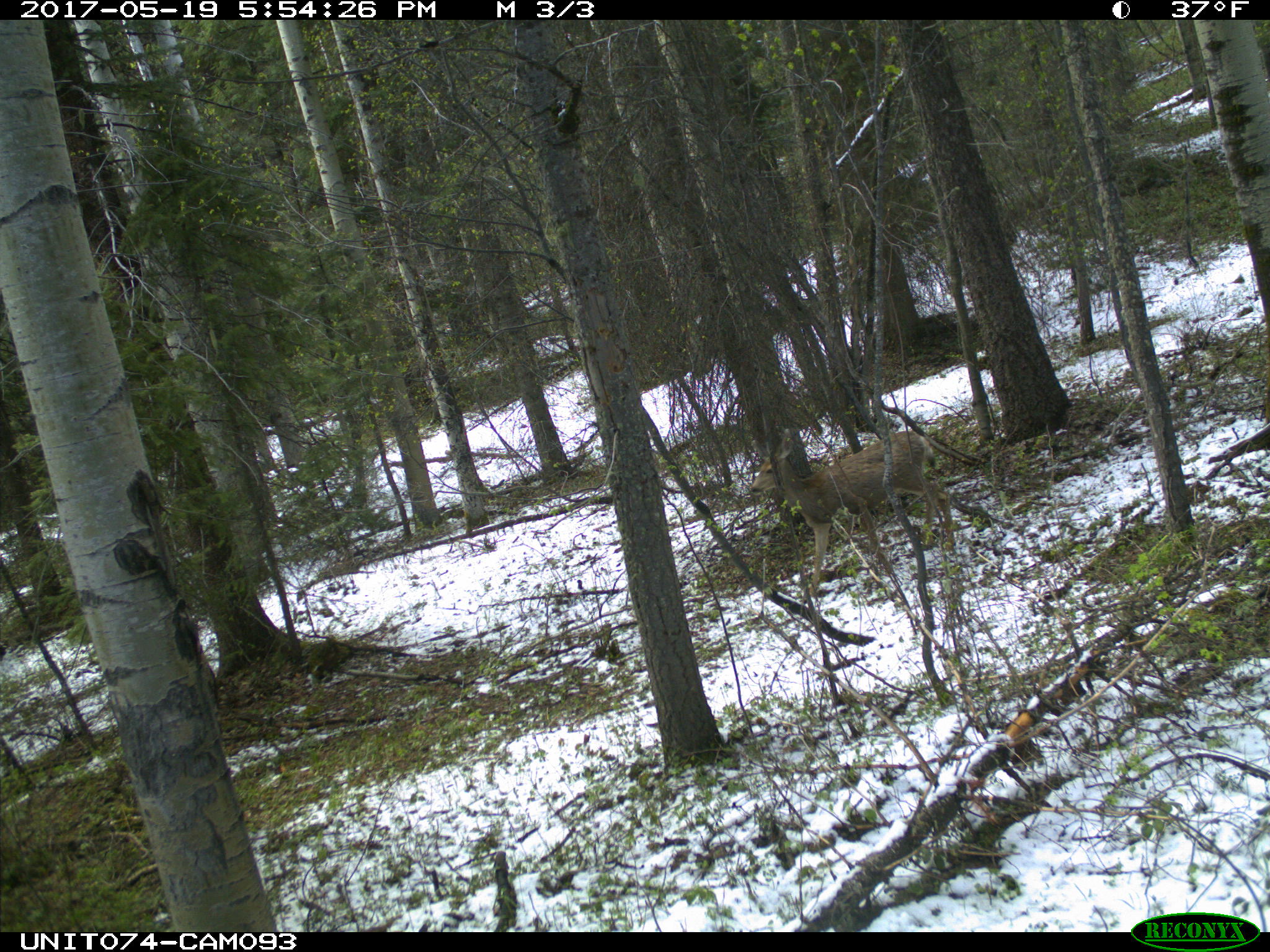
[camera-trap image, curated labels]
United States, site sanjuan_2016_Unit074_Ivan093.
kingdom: Animalia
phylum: Chordata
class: Mammalia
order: Artiodactyla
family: Cervidae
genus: Odocoileus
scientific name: Odocoileus hemionus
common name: mule deer